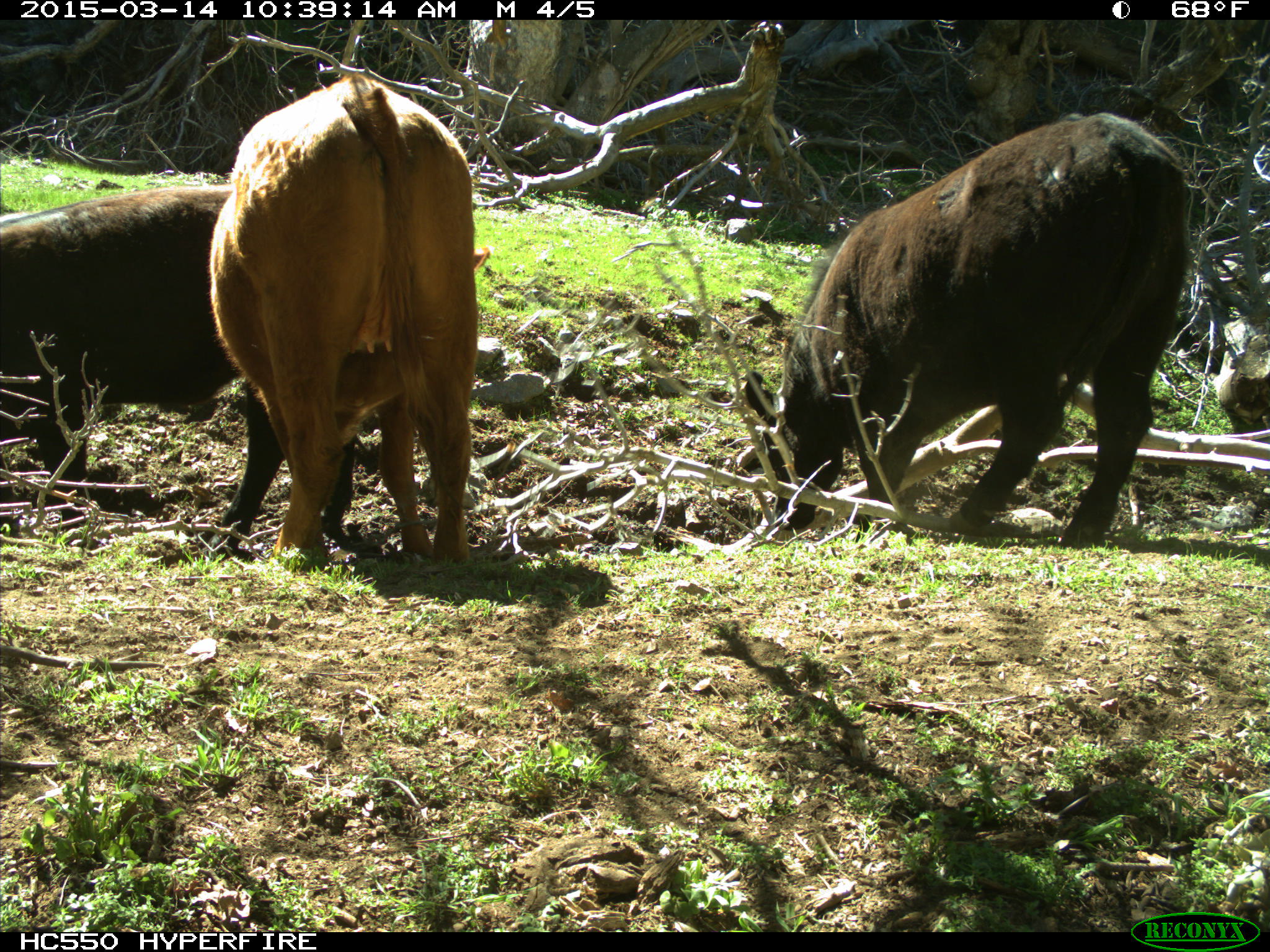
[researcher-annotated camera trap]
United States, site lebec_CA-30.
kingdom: Animalia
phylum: Chordata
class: Mammalia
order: Artiodactyla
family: Bovidae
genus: Bos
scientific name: Bos taurus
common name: domestic cow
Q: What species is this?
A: Bos taurus (domestic cow).